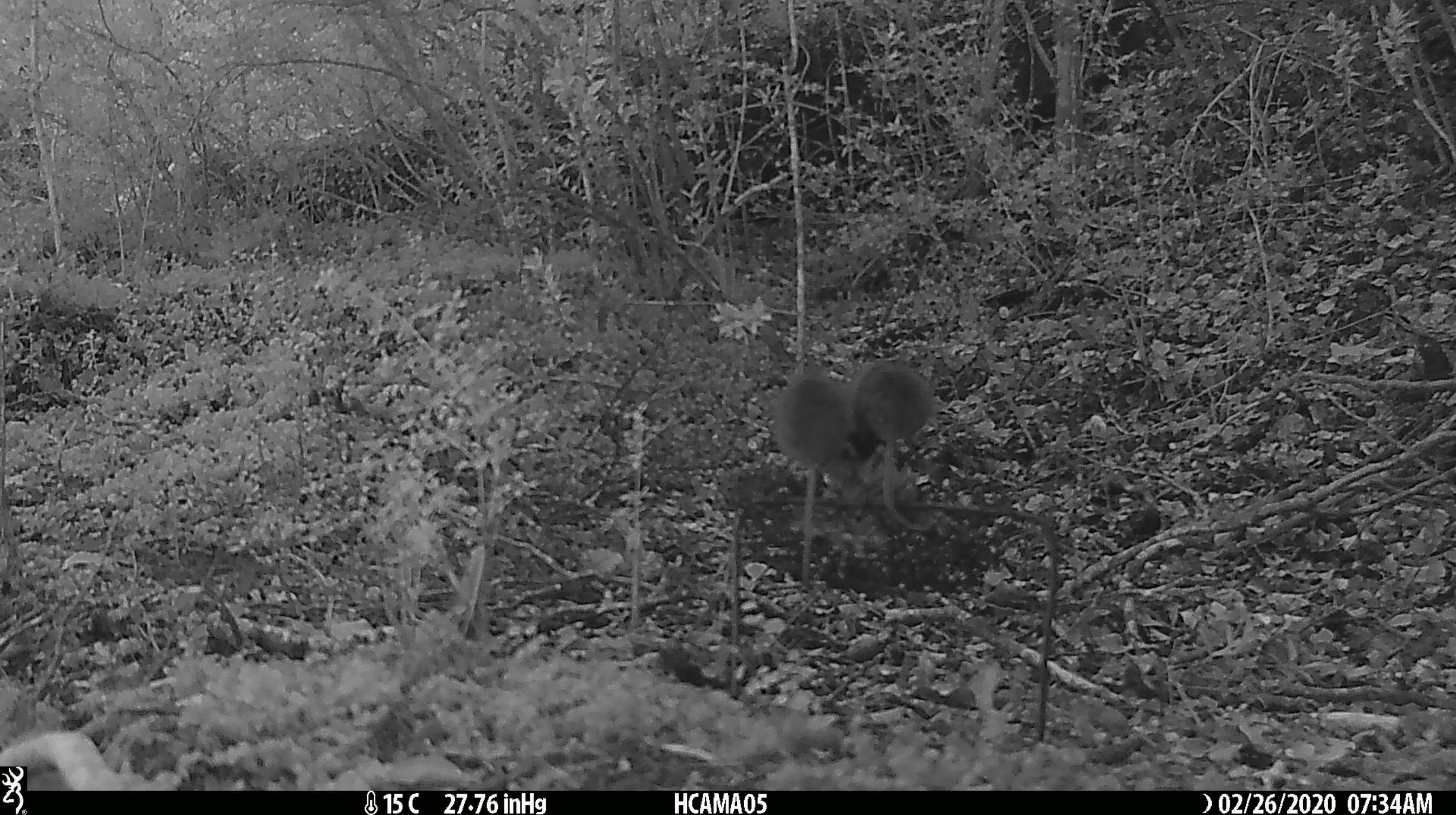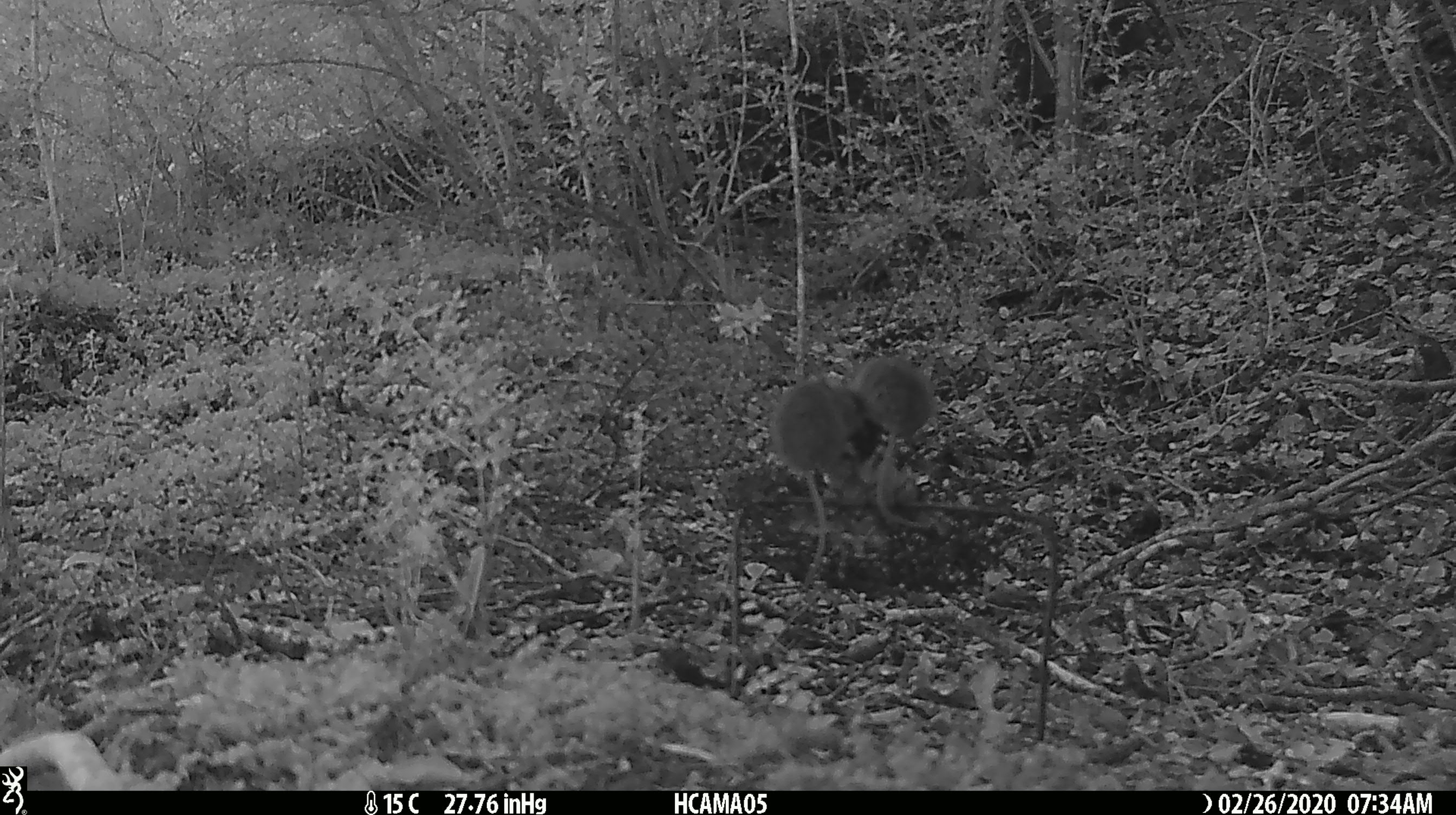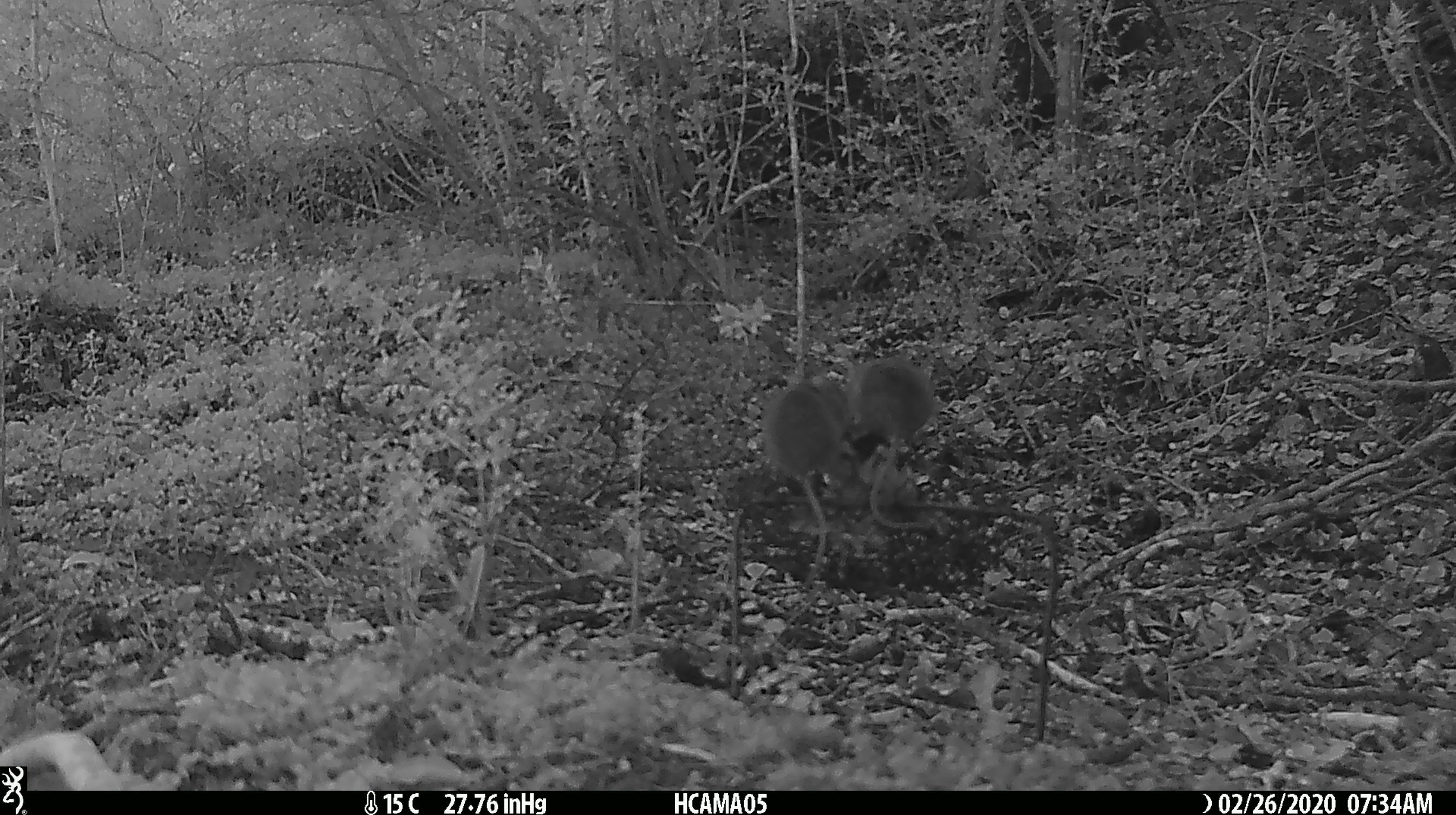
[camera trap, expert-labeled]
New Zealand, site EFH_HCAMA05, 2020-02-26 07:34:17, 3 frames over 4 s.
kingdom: Animalia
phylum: Chordata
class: Mammalia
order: Rodentia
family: Muridae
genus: Mus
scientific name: Mus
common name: mouse